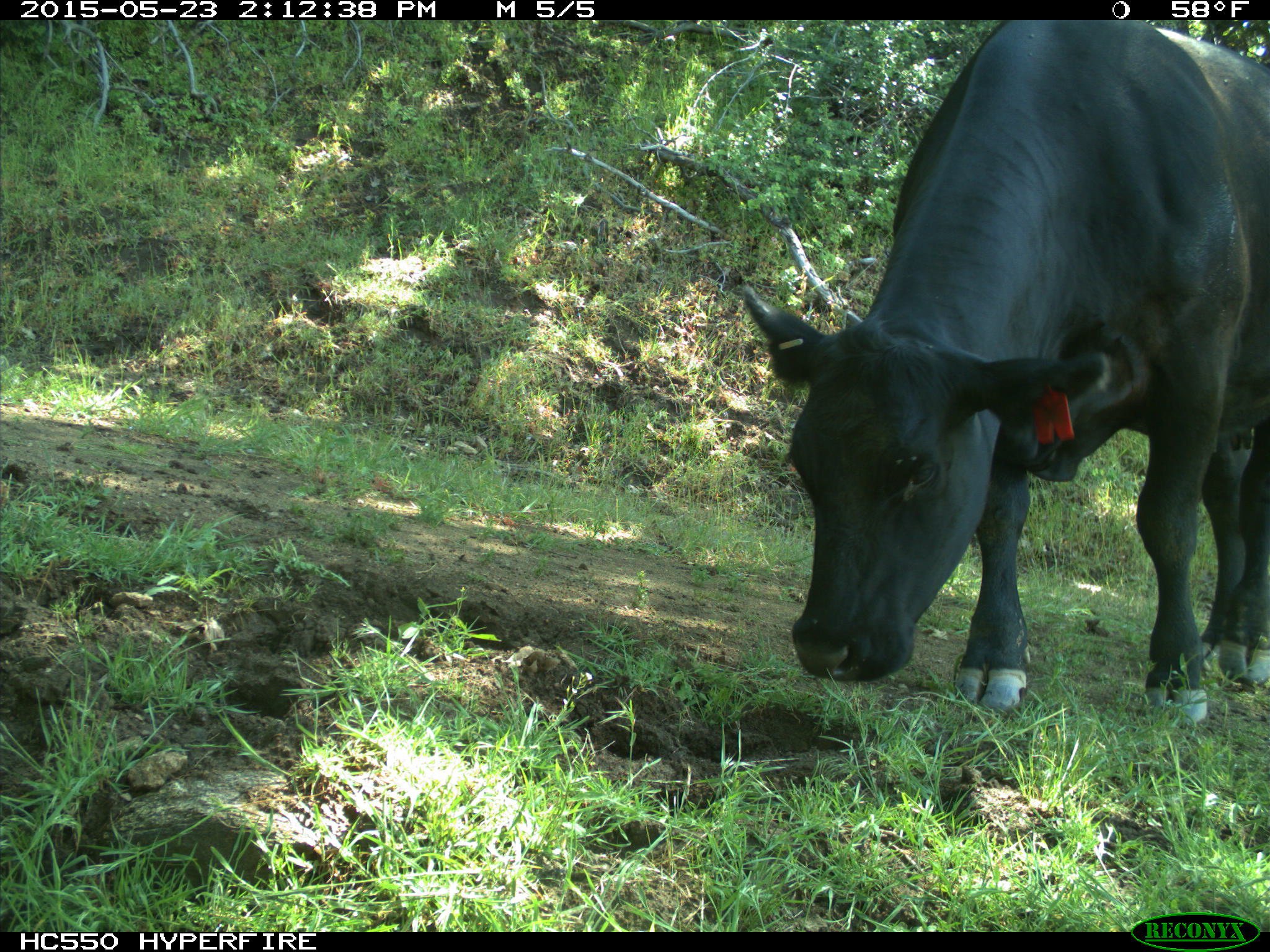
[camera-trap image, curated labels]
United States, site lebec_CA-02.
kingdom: Animalia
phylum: Chordata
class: Mammalia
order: Artiodactyla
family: Bovidae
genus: Bos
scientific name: Bos taurus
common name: domestic cow